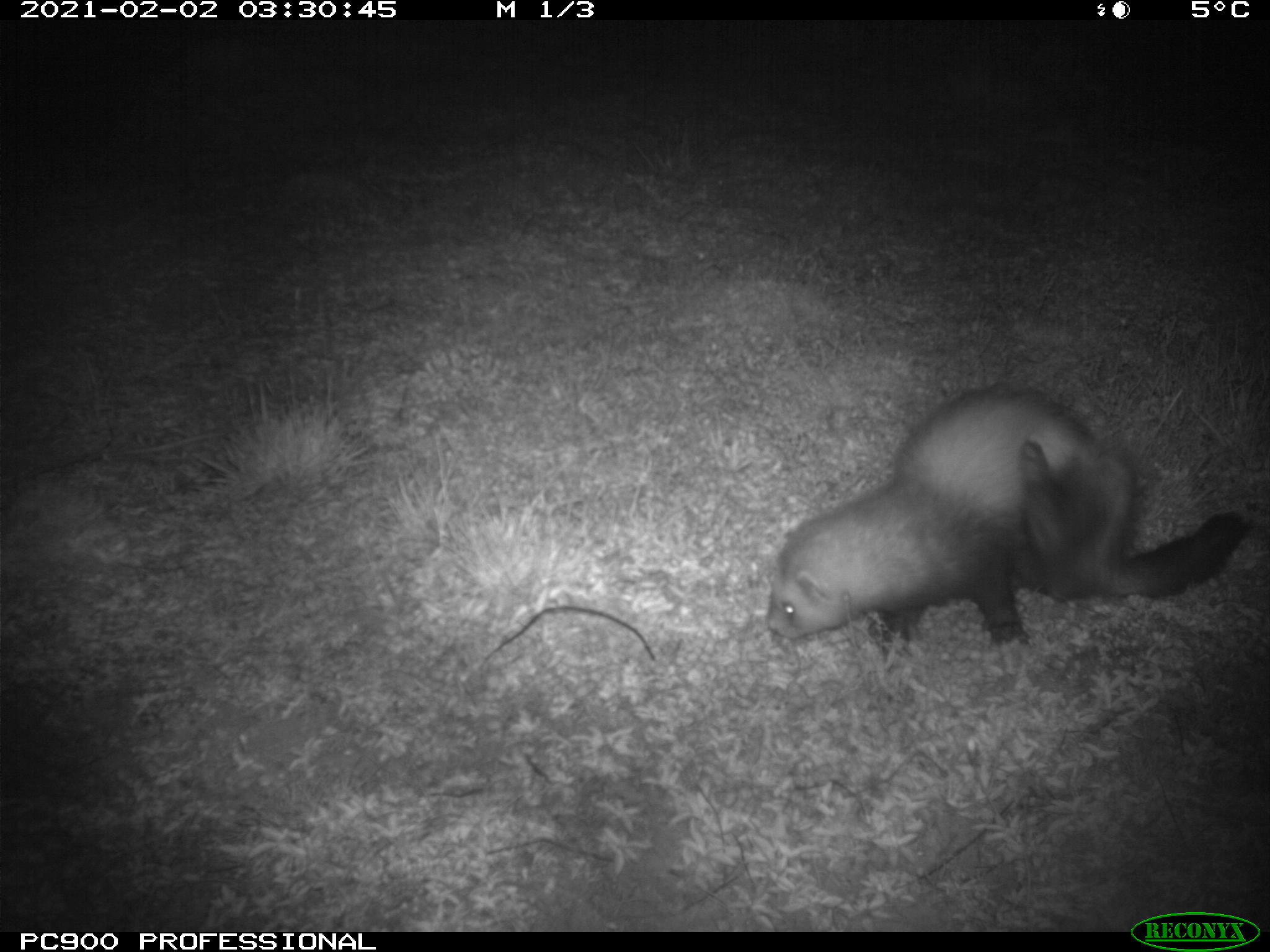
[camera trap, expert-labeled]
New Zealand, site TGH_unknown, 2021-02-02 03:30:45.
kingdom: Animalia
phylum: Chordata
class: Mammalia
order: Carnivora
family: Mustelidae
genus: Mustela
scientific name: Mustela furo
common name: ferret